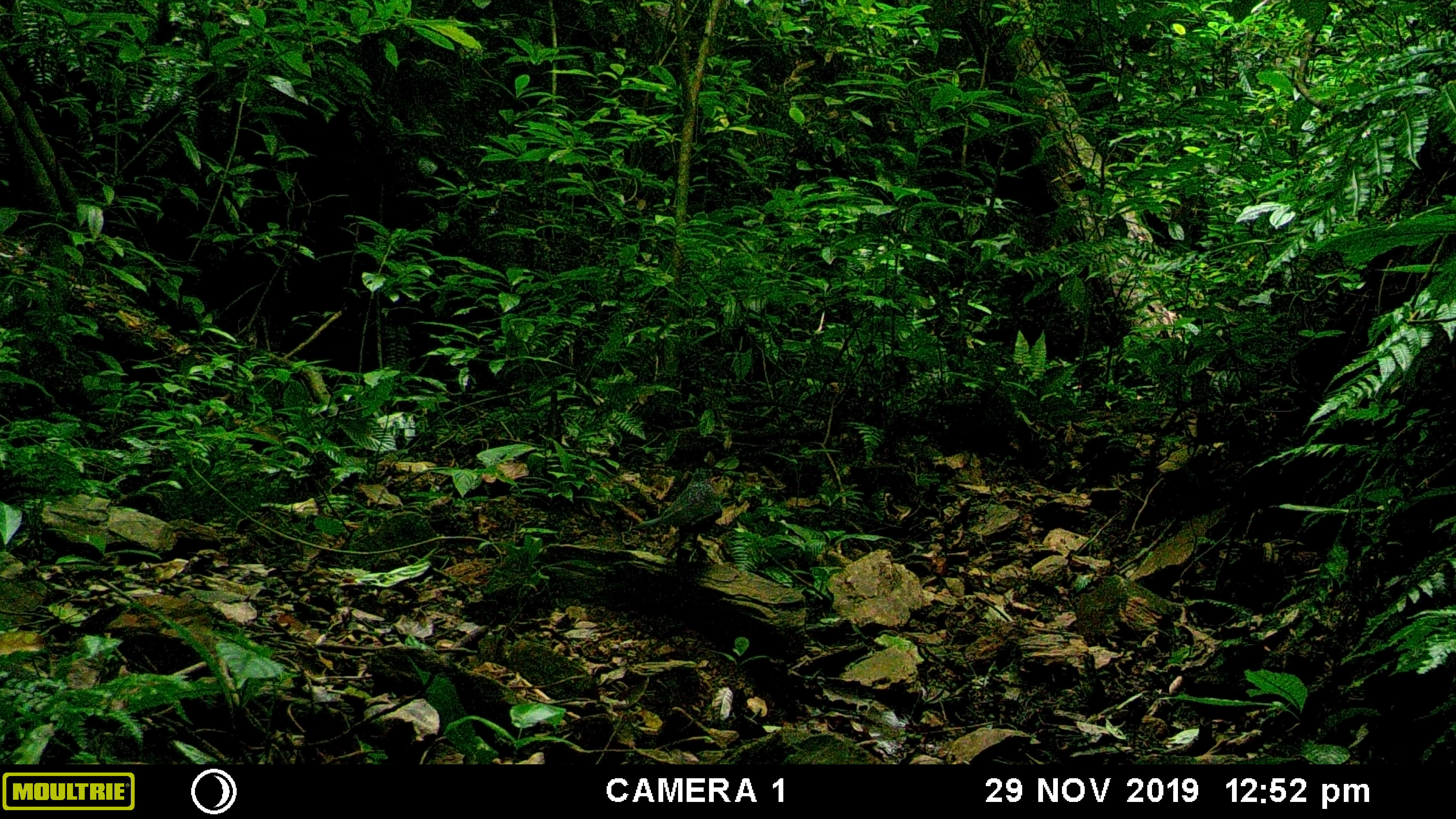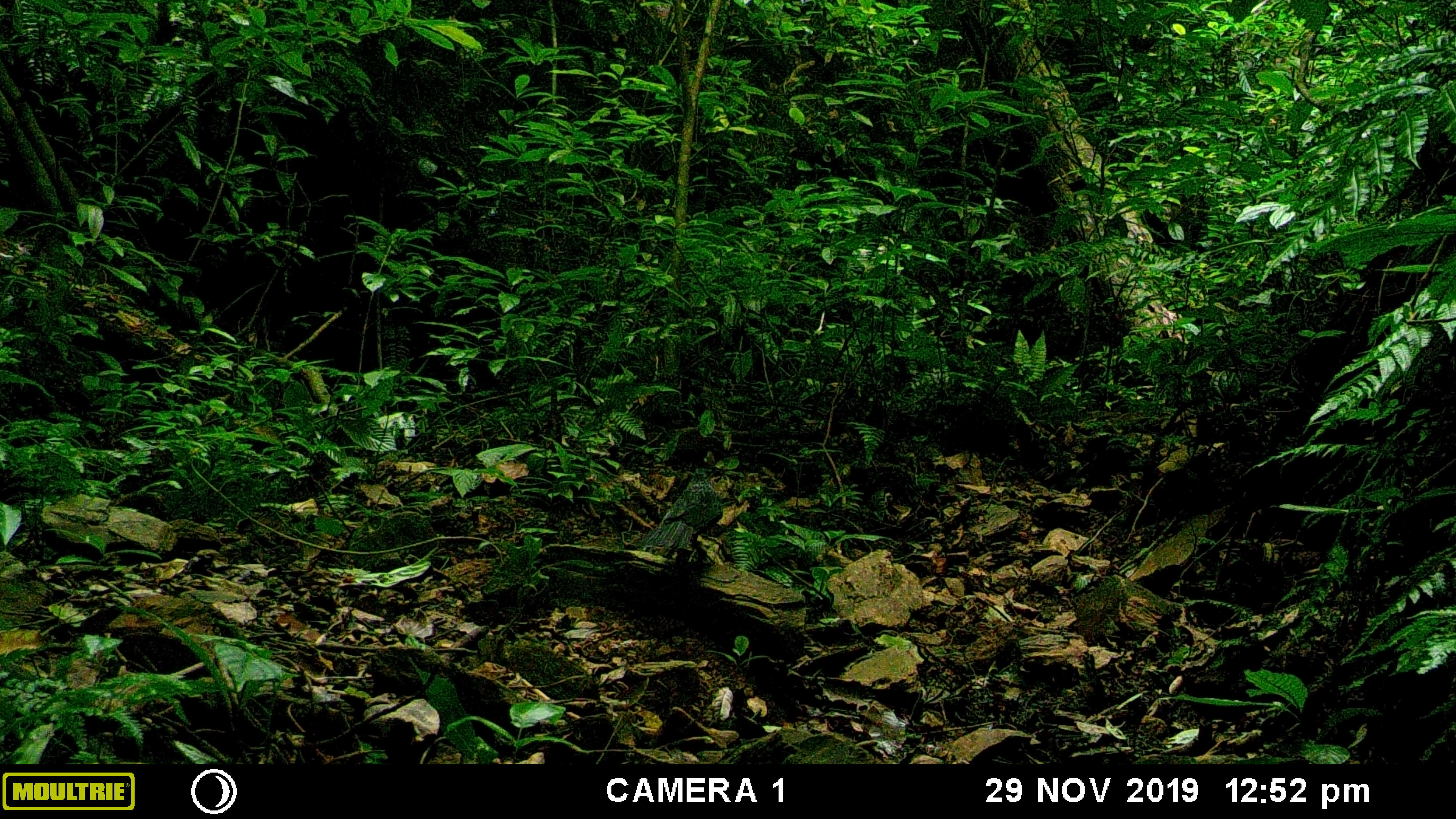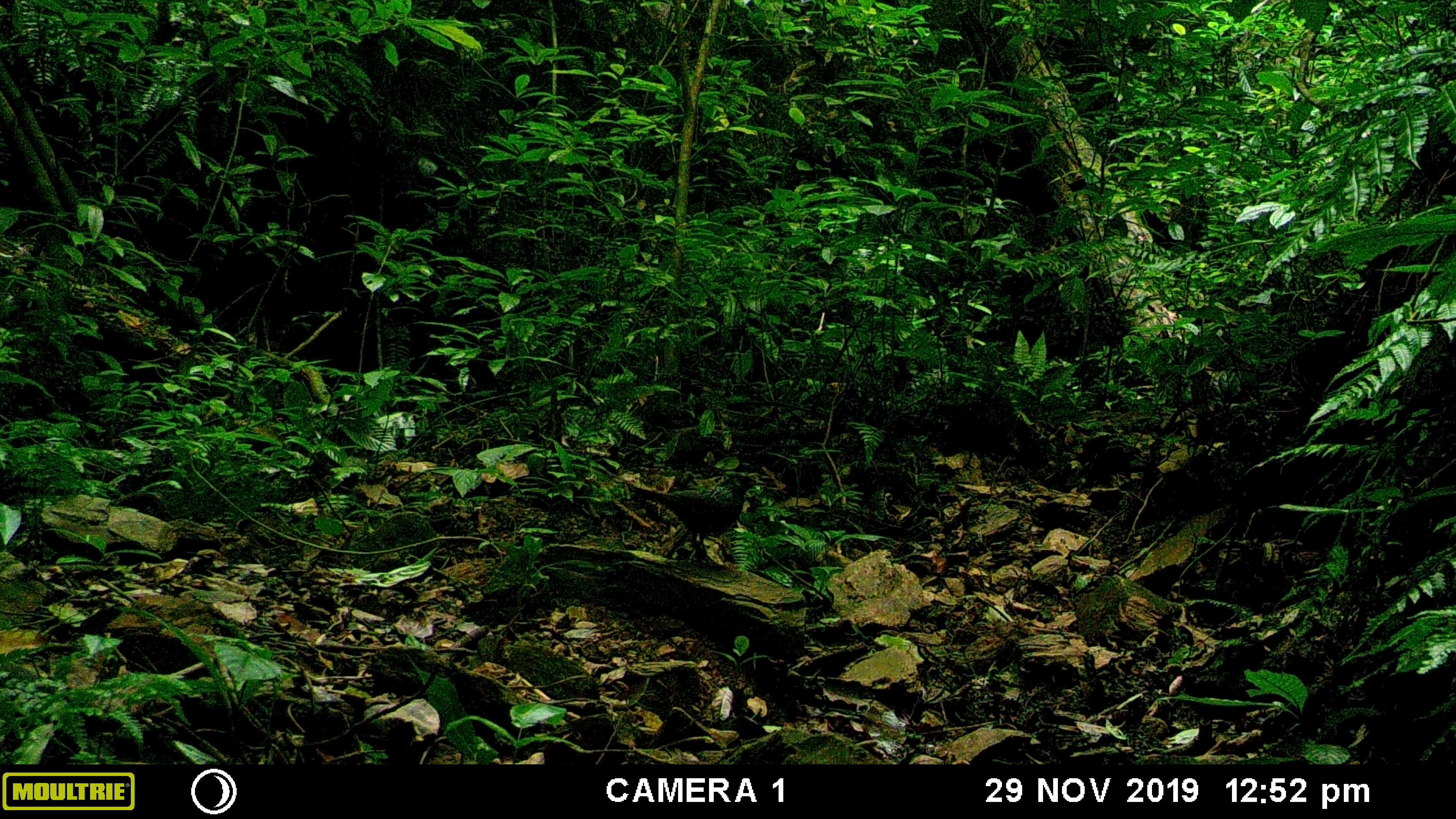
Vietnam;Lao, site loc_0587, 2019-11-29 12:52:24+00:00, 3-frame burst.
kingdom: Animalia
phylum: Chordata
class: Aves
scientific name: Aves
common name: bird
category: unidentified bird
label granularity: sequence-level